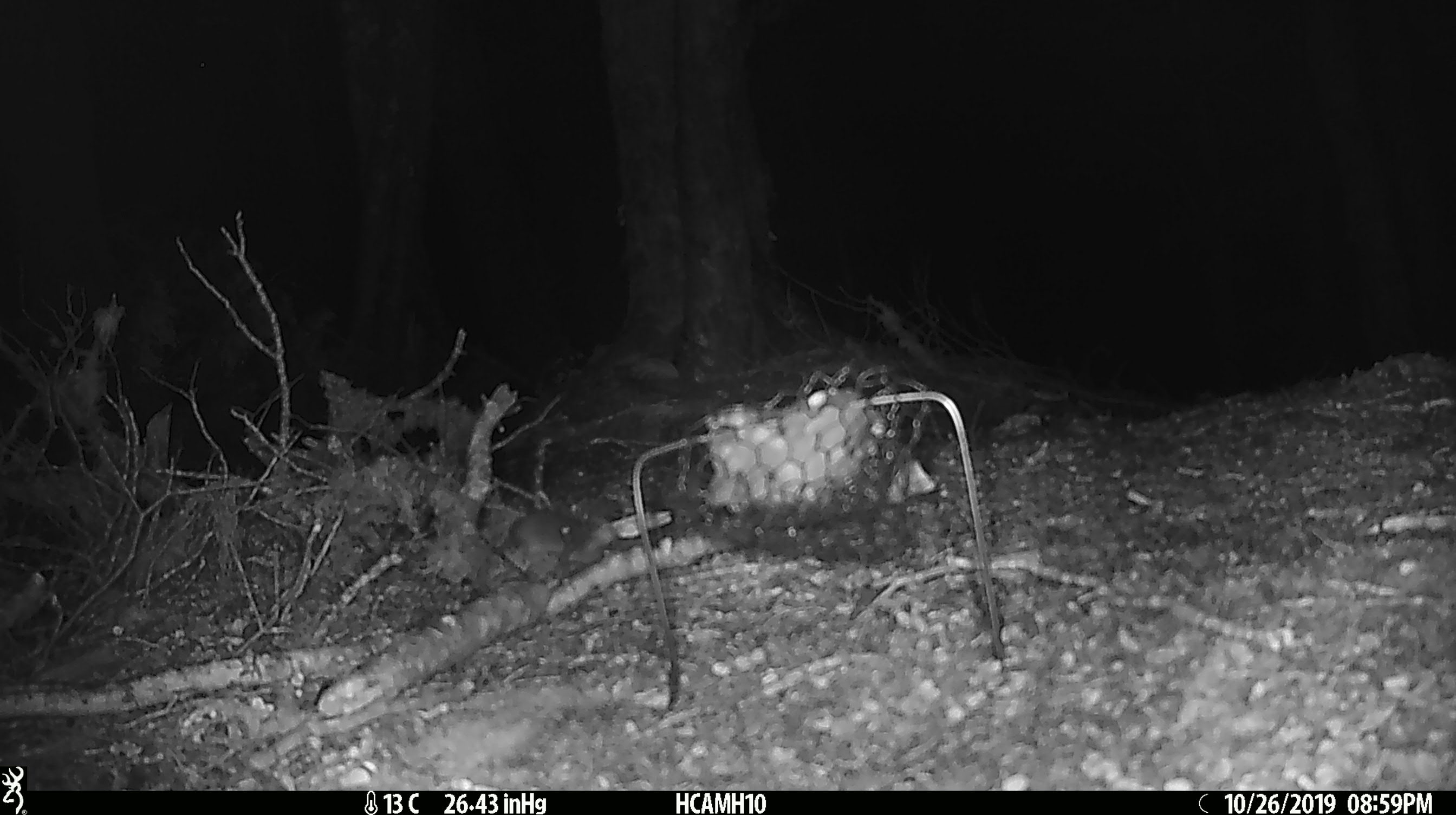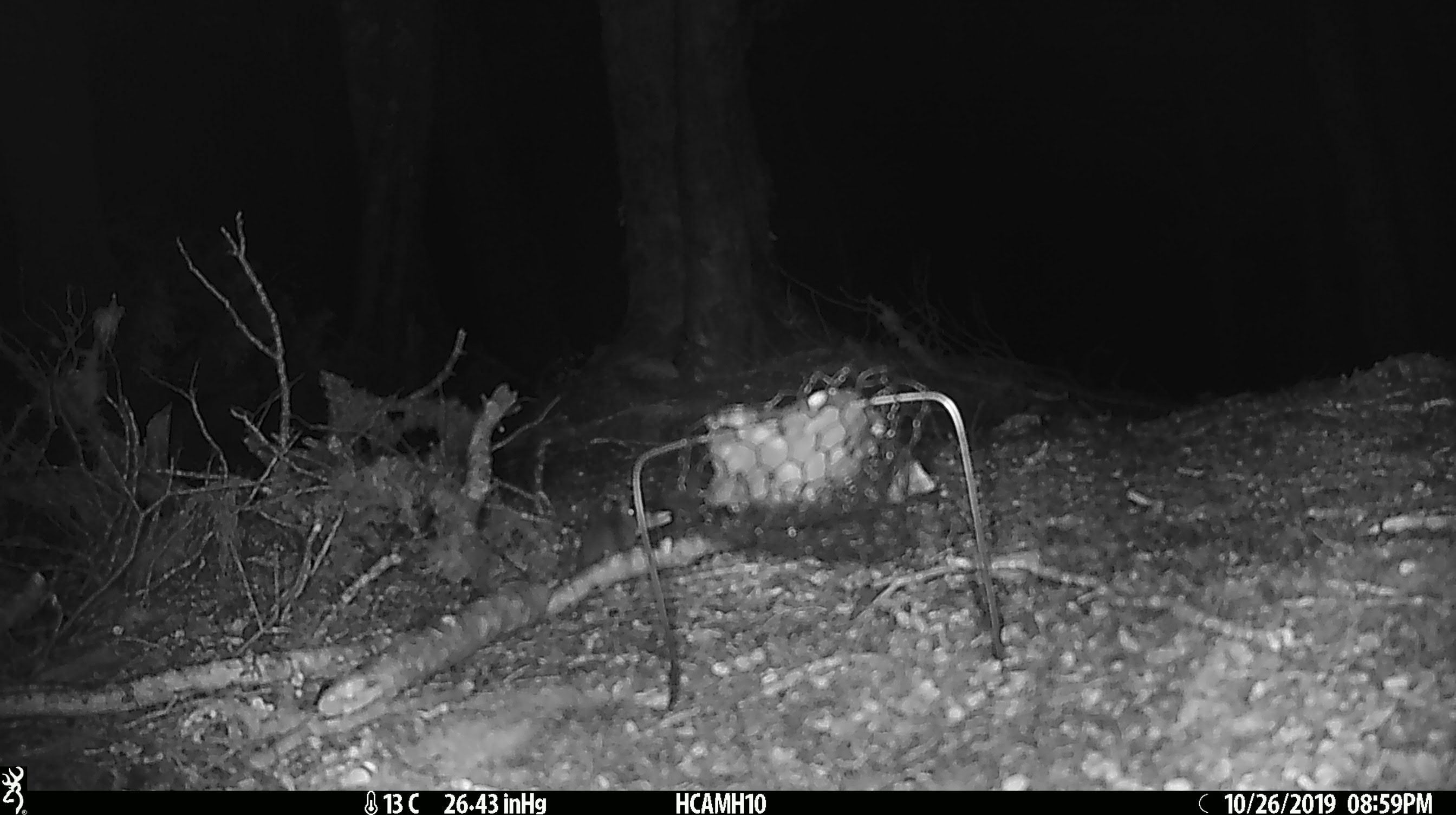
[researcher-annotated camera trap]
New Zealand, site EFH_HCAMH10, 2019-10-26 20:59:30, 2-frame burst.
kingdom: Animalia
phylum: Chordata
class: Mammalia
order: Rodentia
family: Muridae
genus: Mus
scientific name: Mus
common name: mouse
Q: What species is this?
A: Mouse (Mus).